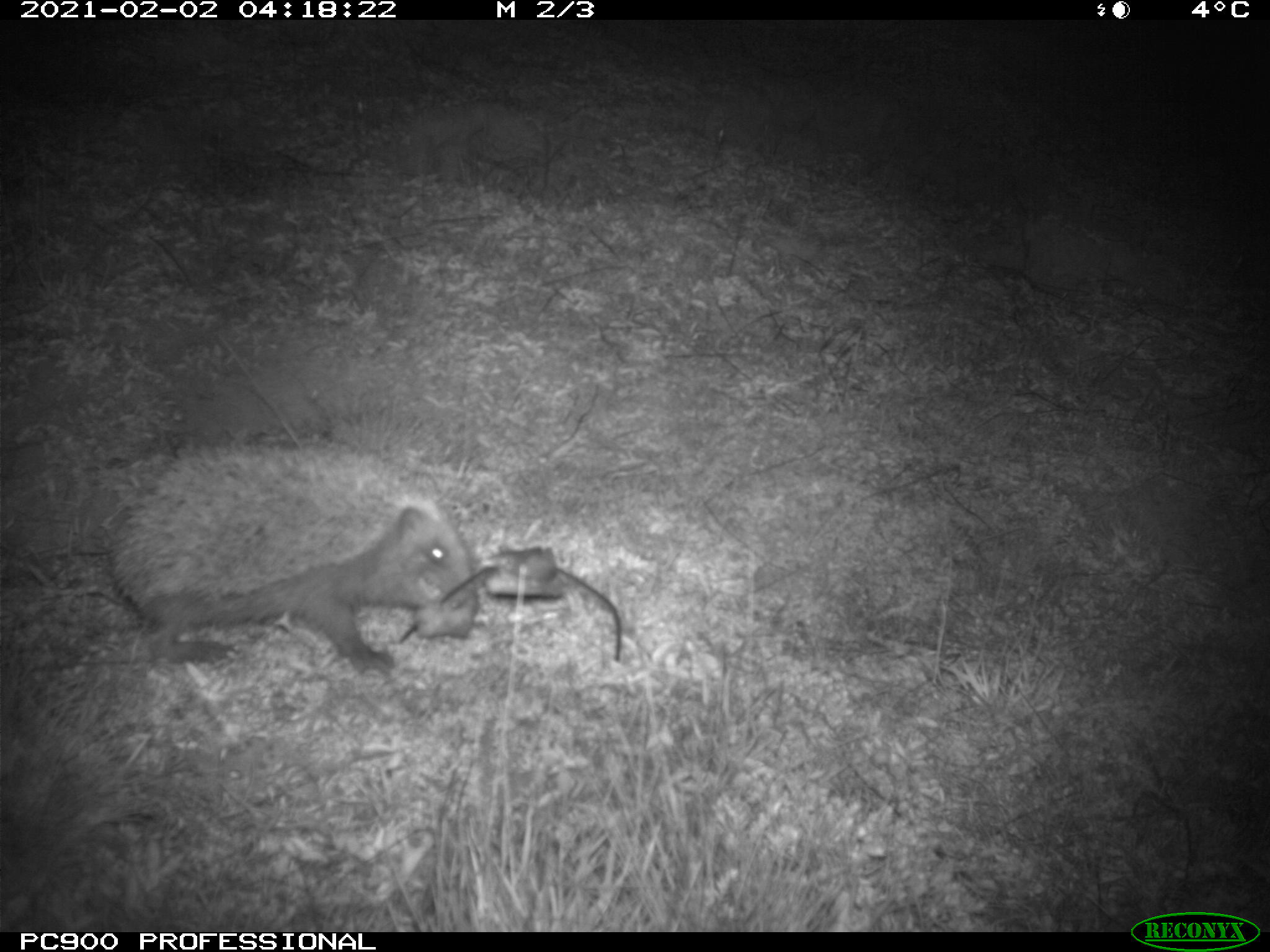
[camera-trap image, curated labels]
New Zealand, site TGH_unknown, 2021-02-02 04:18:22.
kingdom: Animalia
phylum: Chordata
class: Mammalia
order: Eulipotyphla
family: Erinaceidae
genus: Erinaceus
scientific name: Erinaceus europaeus europaeus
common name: european hedgehog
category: hedgehog